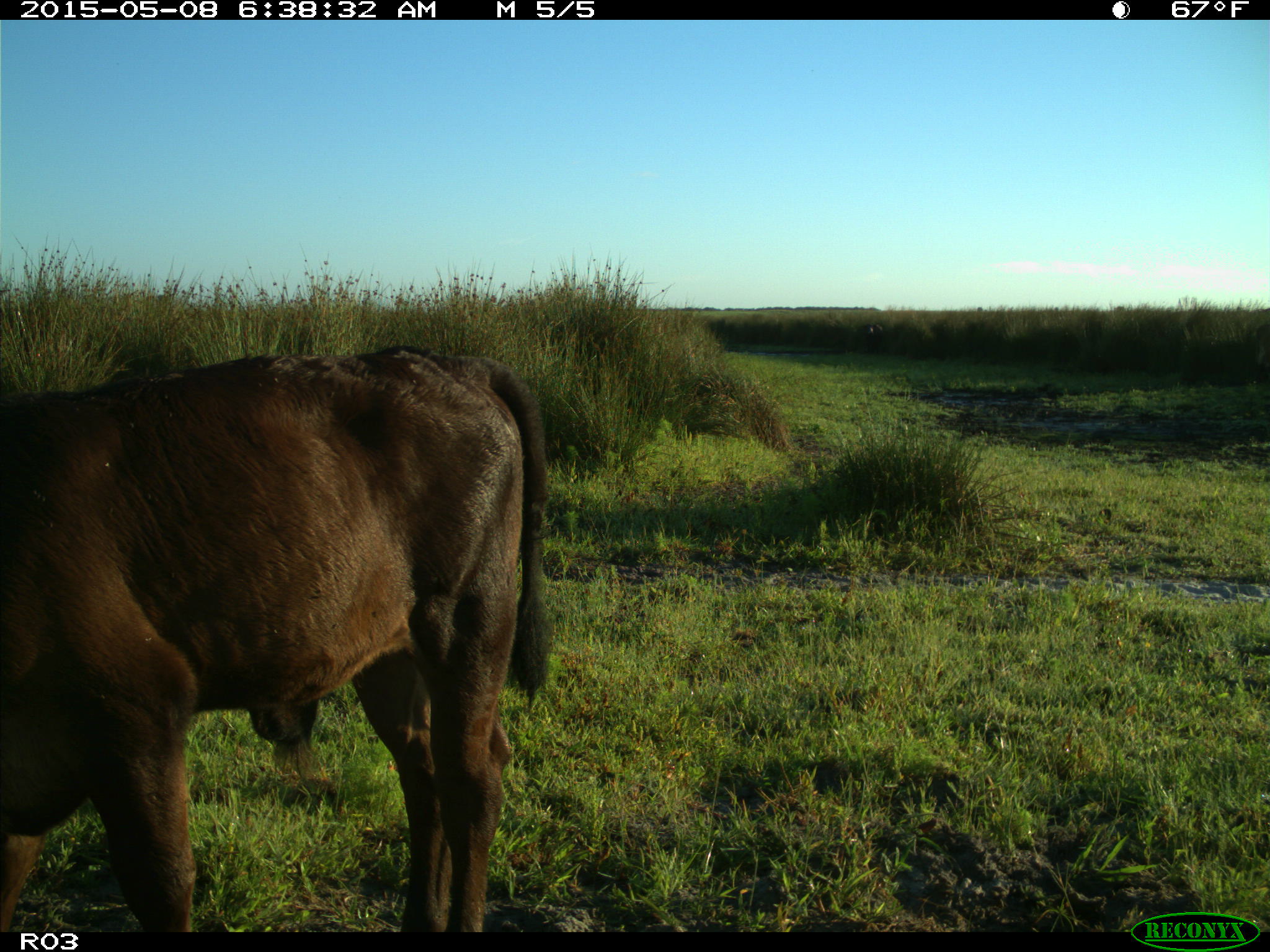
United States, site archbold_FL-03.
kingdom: Animalia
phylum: Chordata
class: Mammalia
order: Artiodactyla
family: Bovidae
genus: Bos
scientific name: Bos taurus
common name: domestic cow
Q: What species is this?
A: Bos taurus (domestic cow).